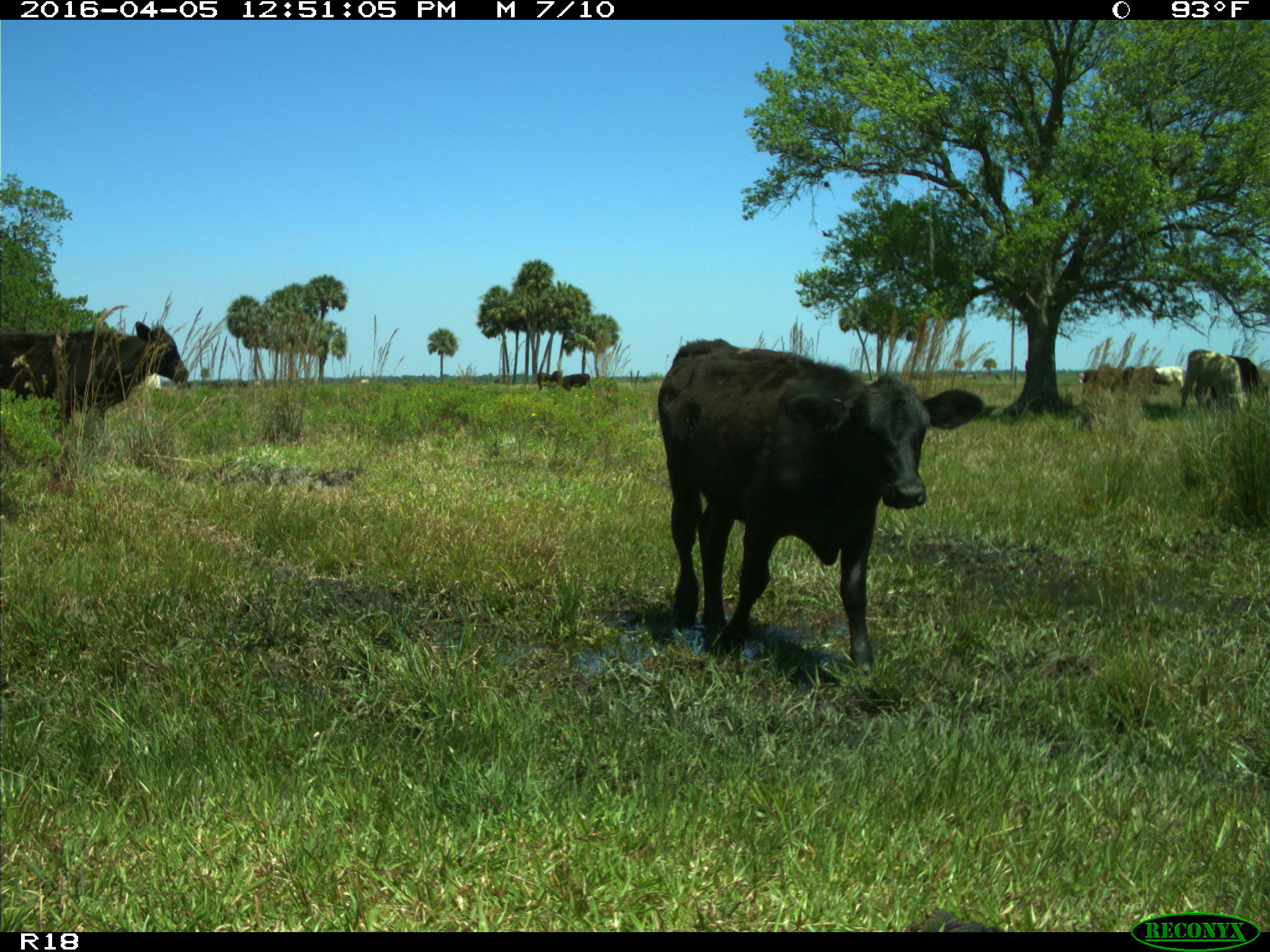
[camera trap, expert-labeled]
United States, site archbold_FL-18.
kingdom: Animalia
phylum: Chordata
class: Mammalia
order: Artiodactyla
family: Bovidae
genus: Bos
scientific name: Bos taurus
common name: domestic cow